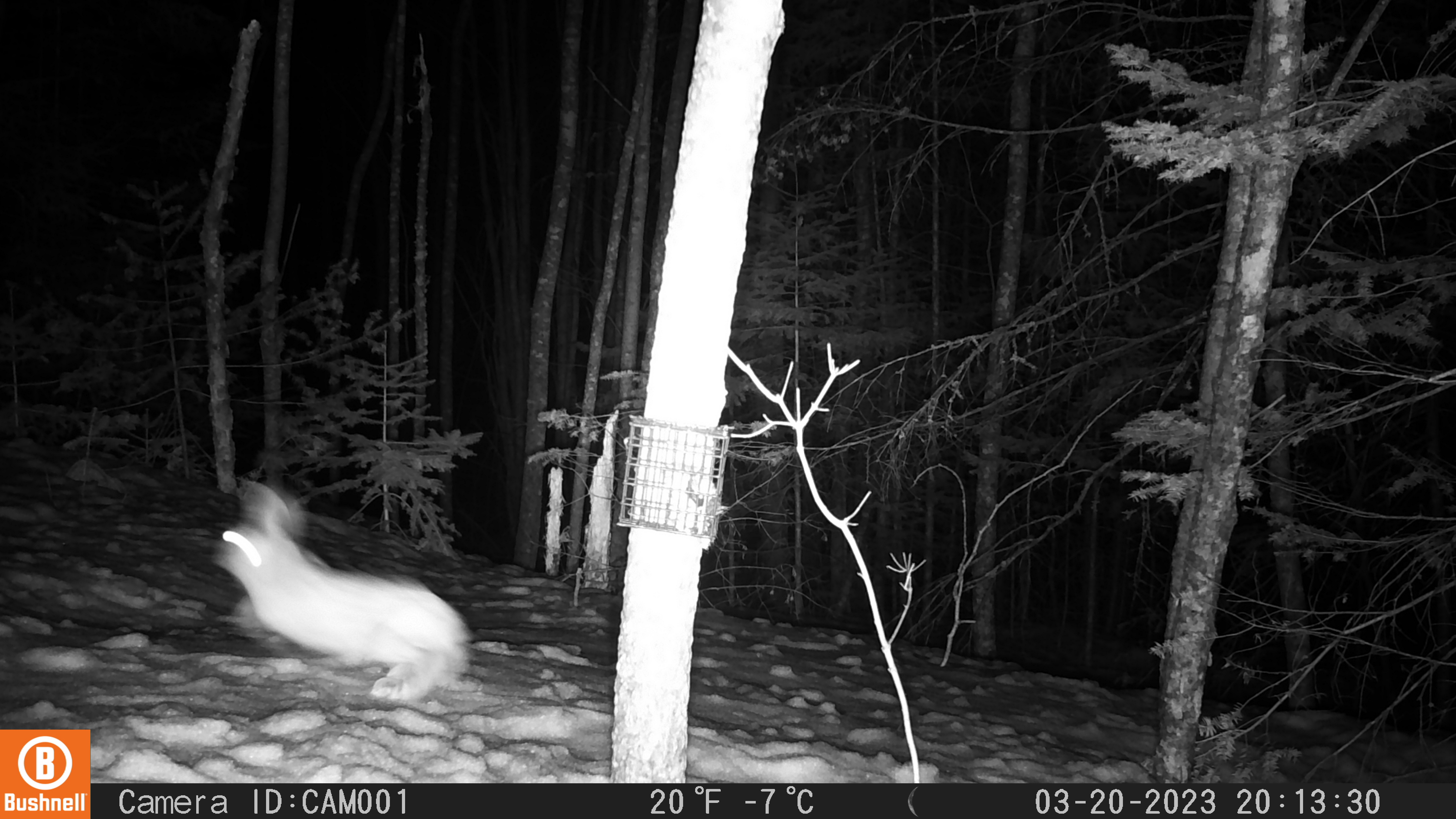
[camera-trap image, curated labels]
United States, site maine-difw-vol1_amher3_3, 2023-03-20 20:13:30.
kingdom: Animalia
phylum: Chordata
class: Mammalia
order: Lagomorpha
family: Leporidae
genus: Lepus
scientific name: Lepus americanus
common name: snowshoe hare